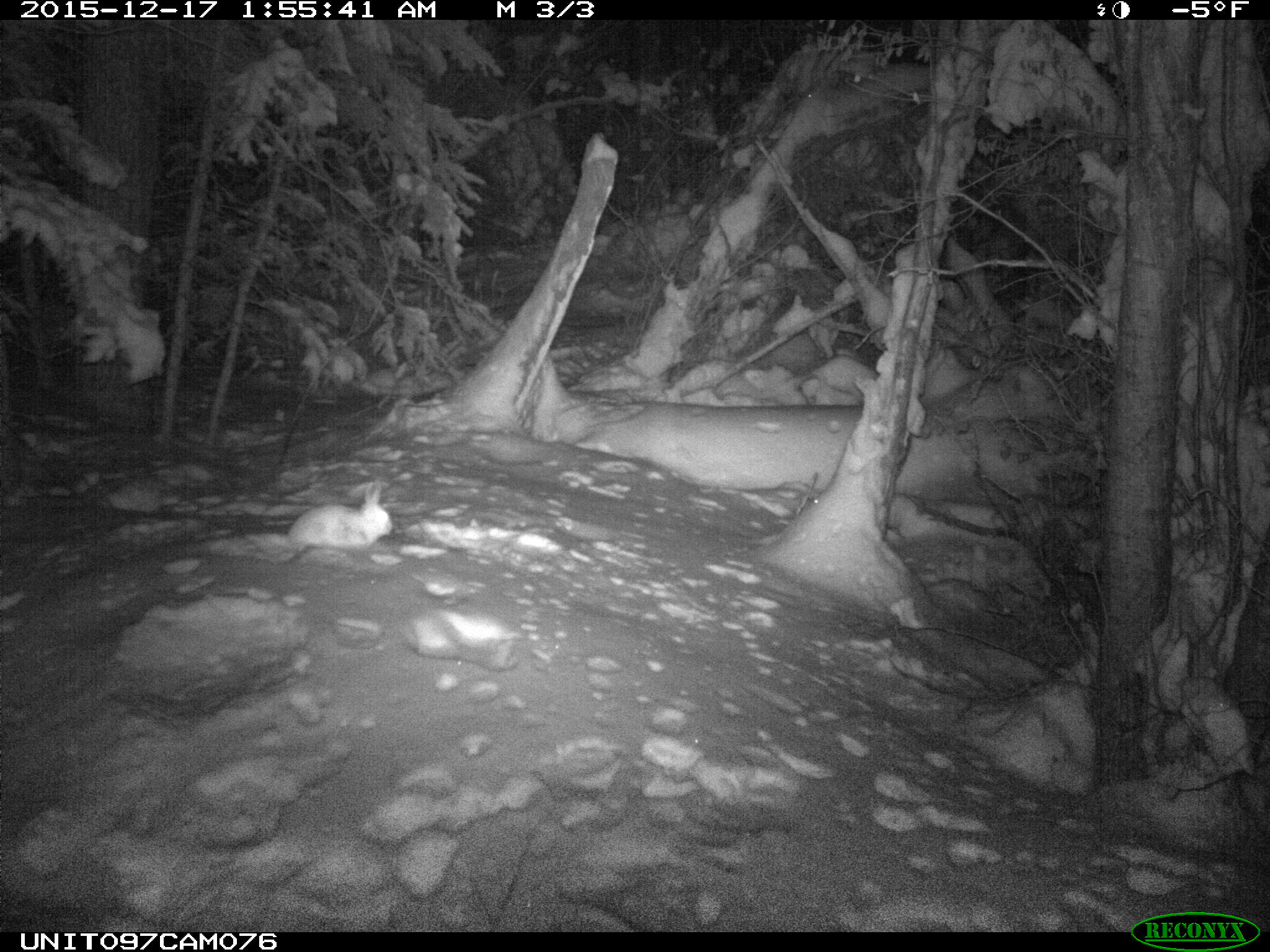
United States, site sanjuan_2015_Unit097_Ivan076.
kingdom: Animalia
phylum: Chordata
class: Mammalia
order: Lagomorpha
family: Leporidae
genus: Lepus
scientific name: Lepus americanus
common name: snowshoe hare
Lepus americanus (snowshoe hare).